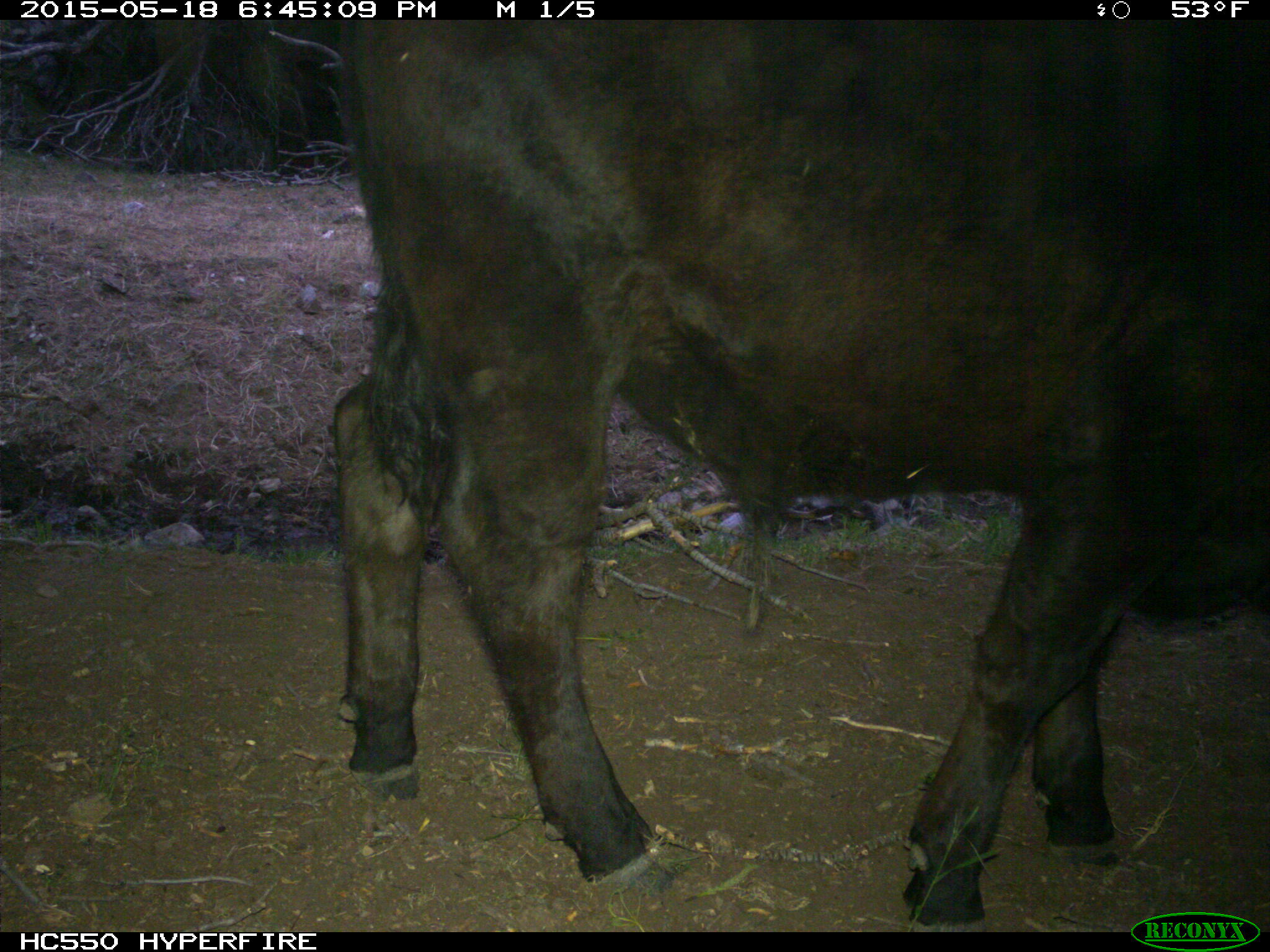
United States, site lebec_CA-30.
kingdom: Animalia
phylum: Chordata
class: Mammalia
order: Artiodactyla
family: Bovidae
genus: Bos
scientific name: Bos taurus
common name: domestic cow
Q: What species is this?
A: Bos taurus (domestic cow).